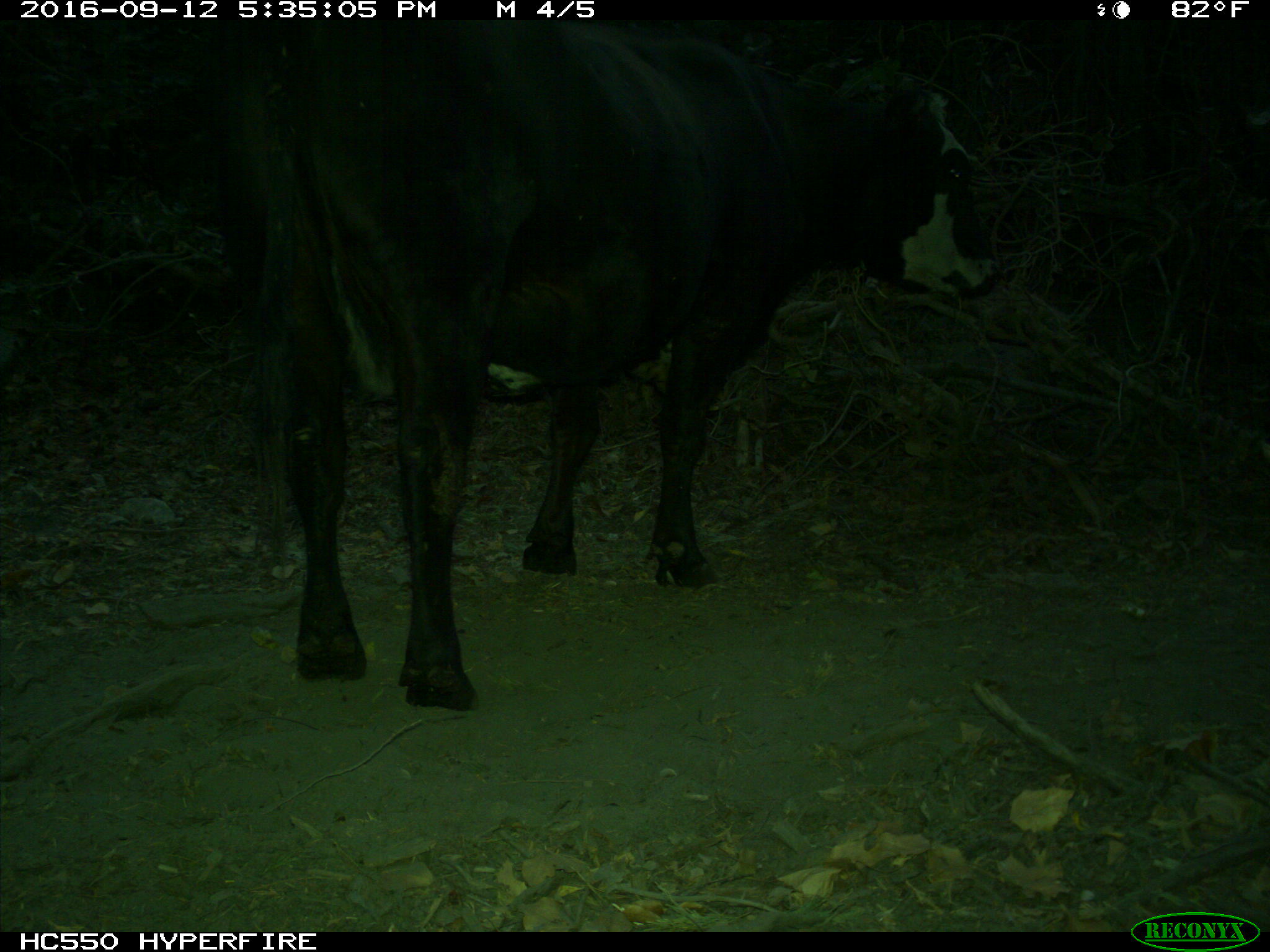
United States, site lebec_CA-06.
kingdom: Animalia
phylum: Chordata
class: Mammalia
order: Artiodactyla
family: Bovidae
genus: Bos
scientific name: Bos taurus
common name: domestic cow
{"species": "Bos taurus (domestic cow)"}